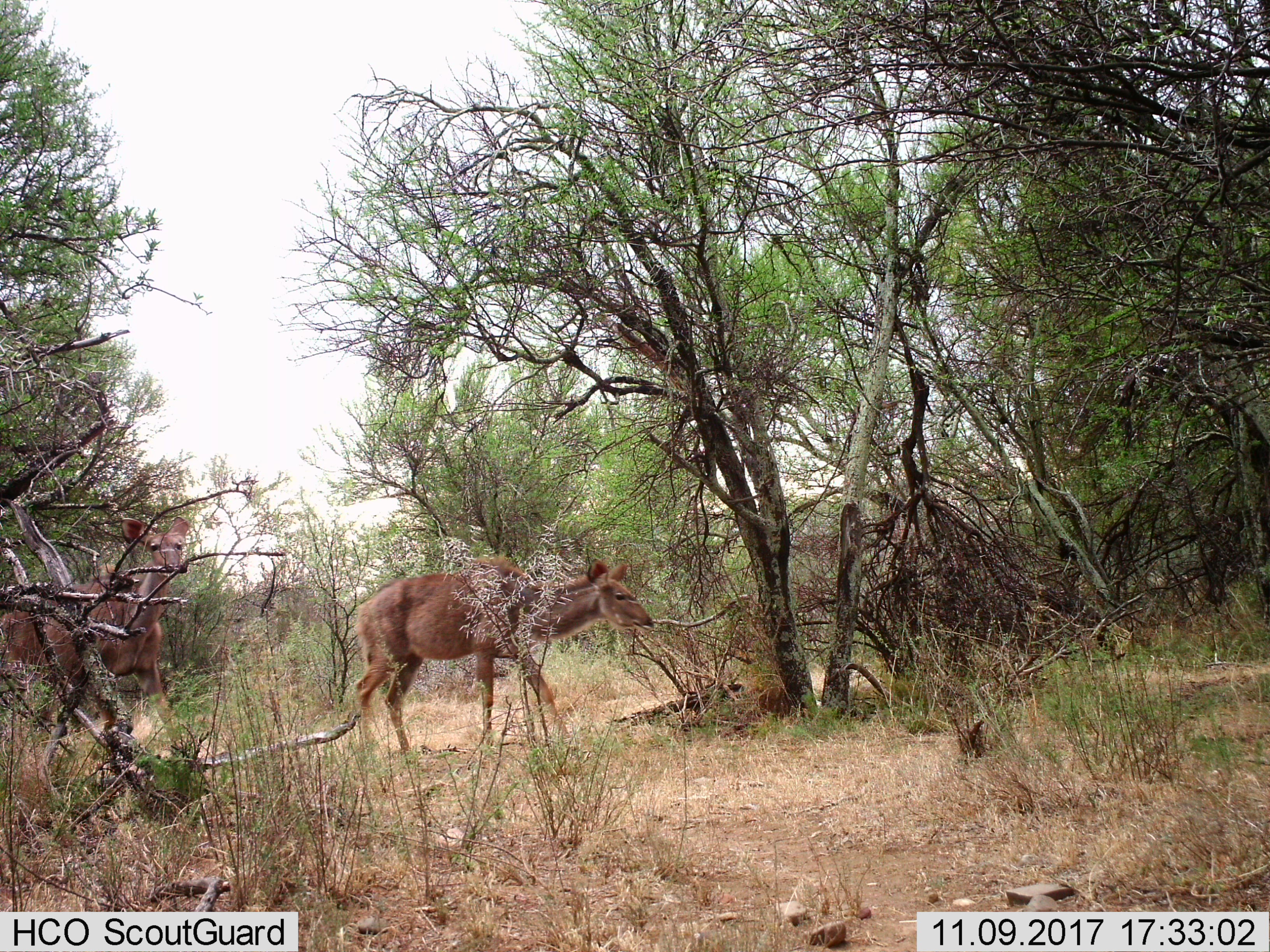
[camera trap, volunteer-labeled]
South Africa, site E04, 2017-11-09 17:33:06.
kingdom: Animalia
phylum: Chordata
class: Mammalia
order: Artiodactyla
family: Bovidae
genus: Tragelaphus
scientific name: Tragelaphus strepsiceros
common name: greater kudu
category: kudu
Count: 2.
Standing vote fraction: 20%.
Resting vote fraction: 0%.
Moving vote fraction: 100%.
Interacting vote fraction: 0%.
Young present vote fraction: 0%.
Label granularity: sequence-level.